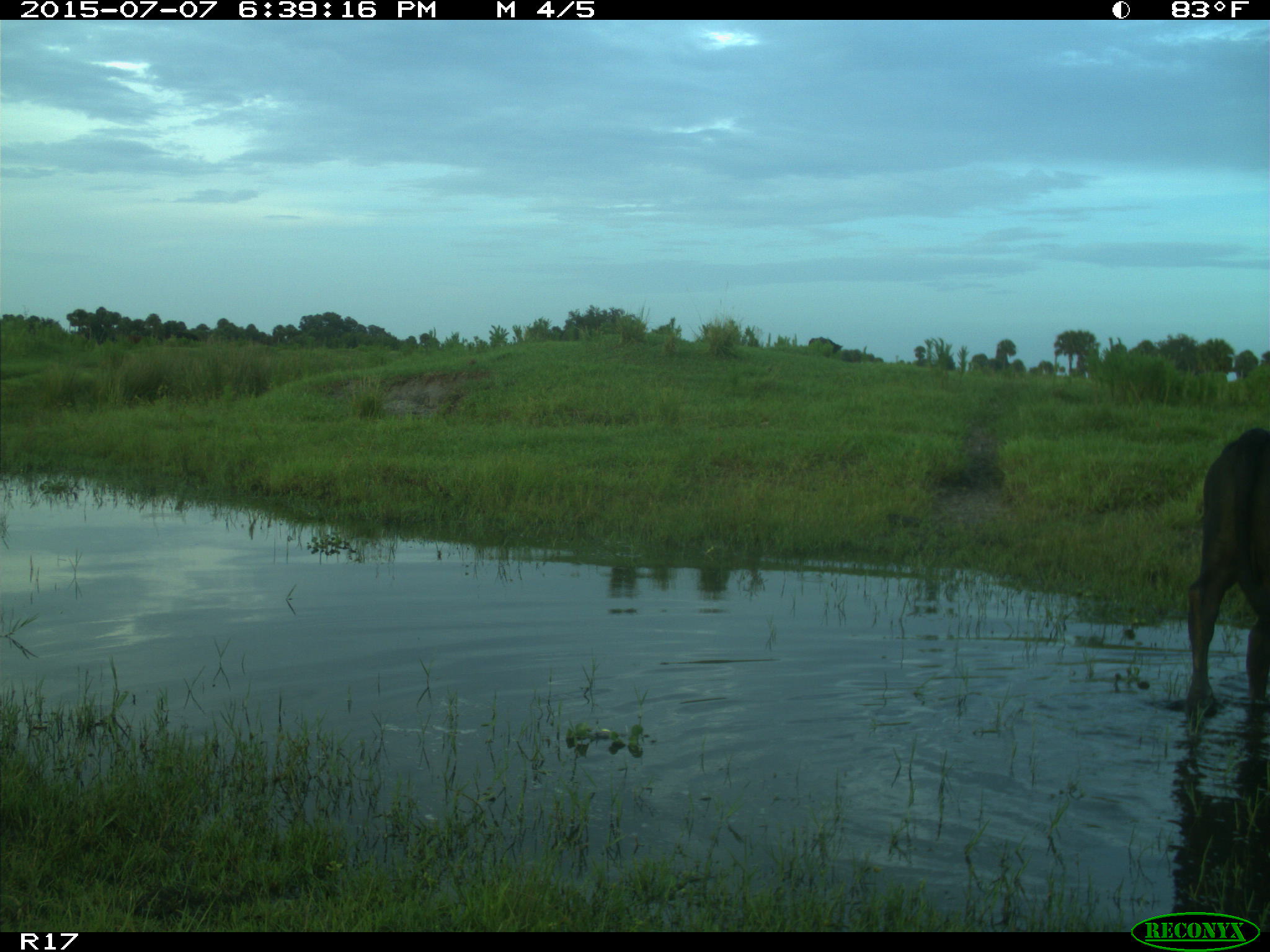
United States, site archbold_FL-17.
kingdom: Animalia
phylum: Chordata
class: Mammalia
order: Artiodactyla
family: Bovidae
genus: Bos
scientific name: Bos taurus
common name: domestic cow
Bos taurus (domestic cow).